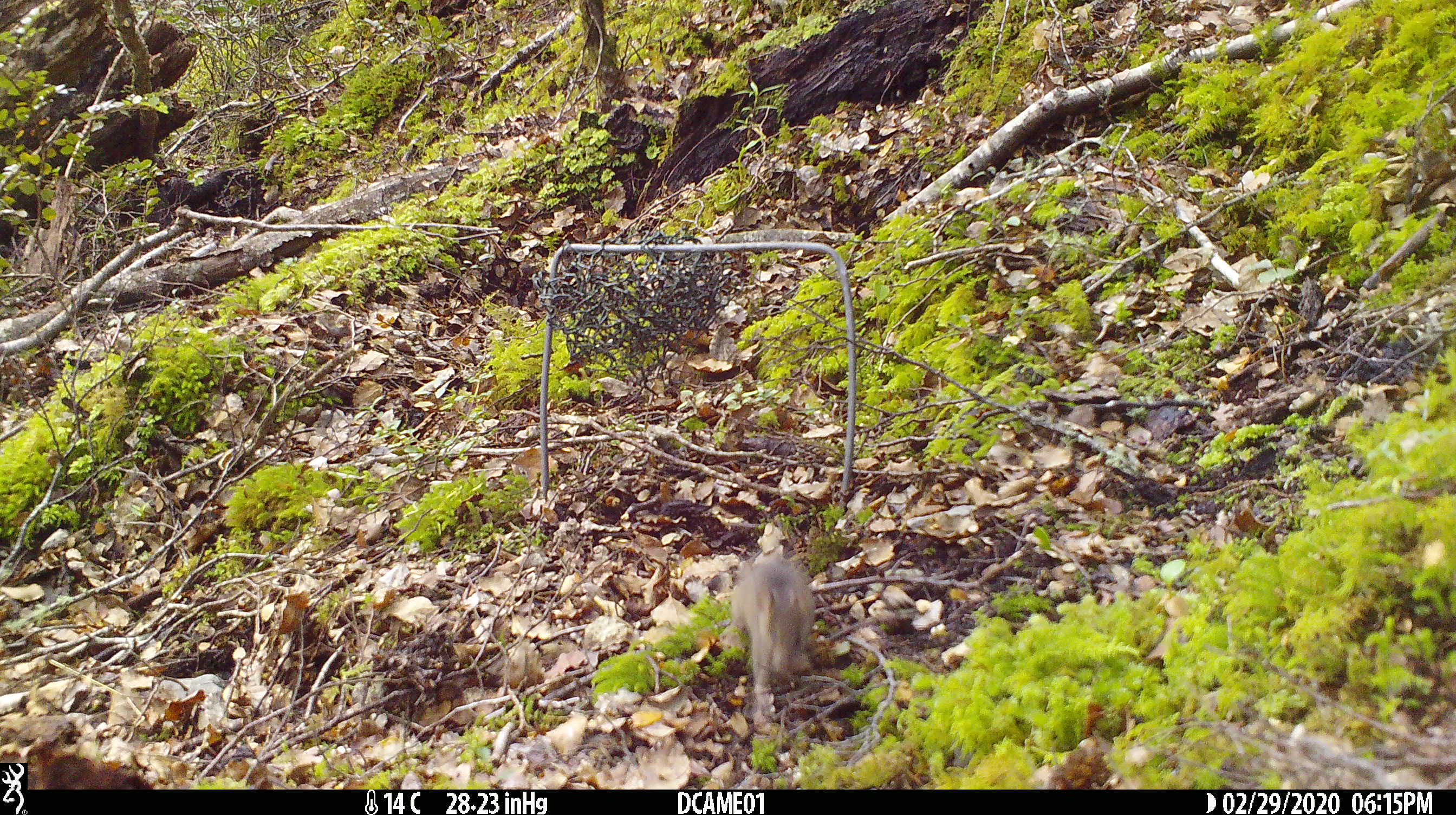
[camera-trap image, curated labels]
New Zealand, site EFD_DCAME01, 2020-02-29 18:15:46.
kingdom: Animalia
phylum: Chordata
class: Mammalia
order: Rodentia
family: Muridae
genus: Mus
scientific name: Mus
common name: mouse